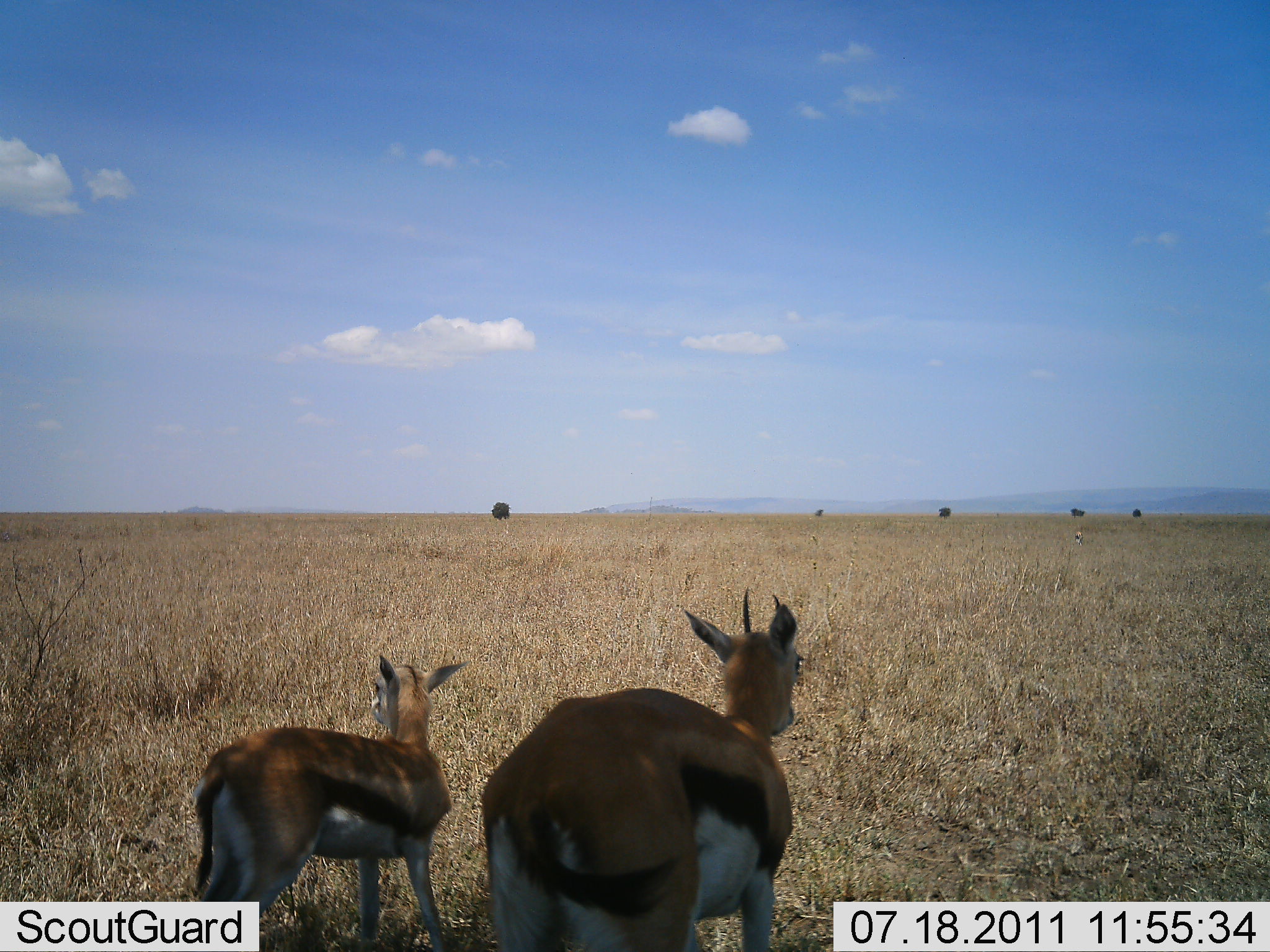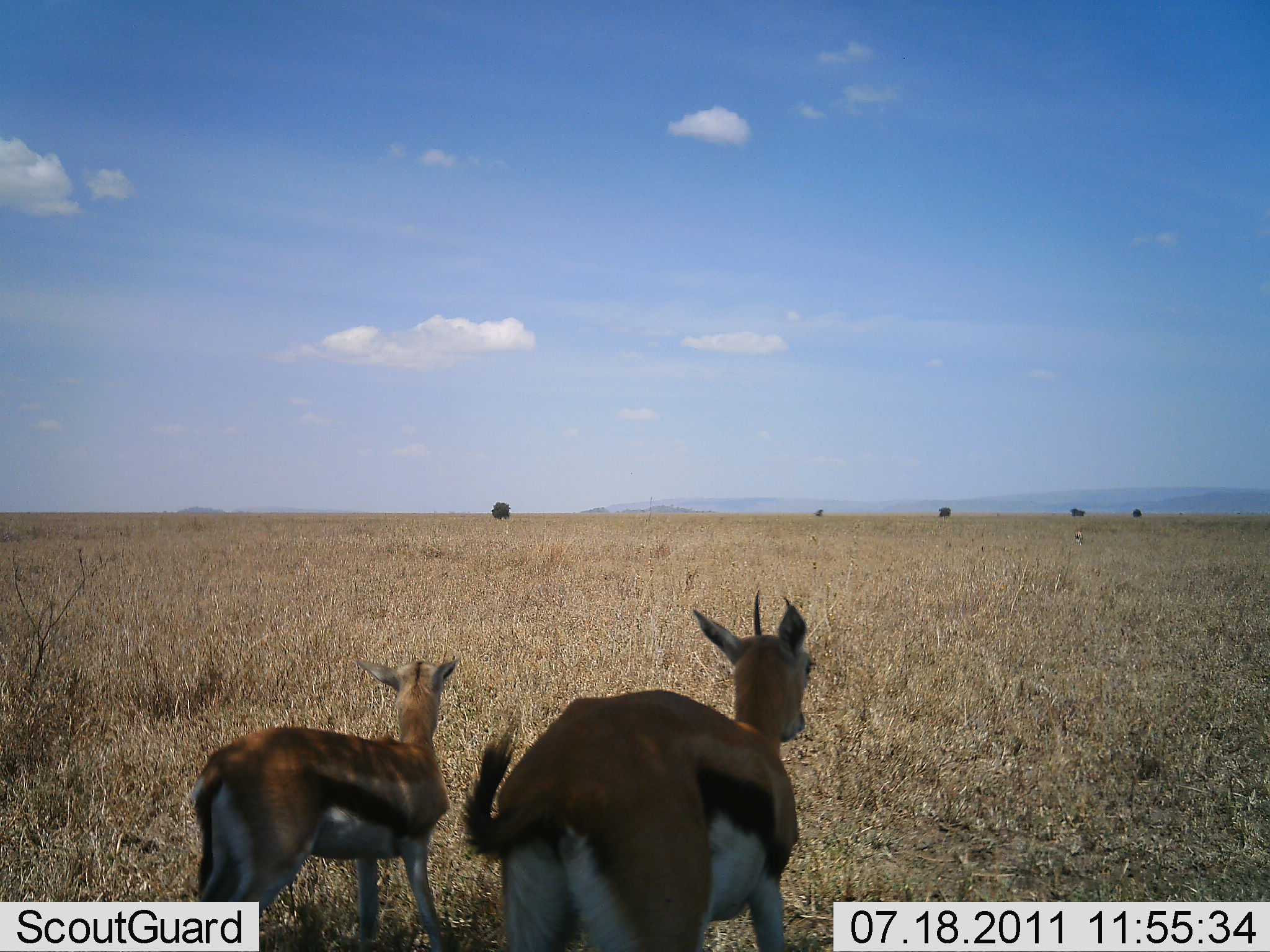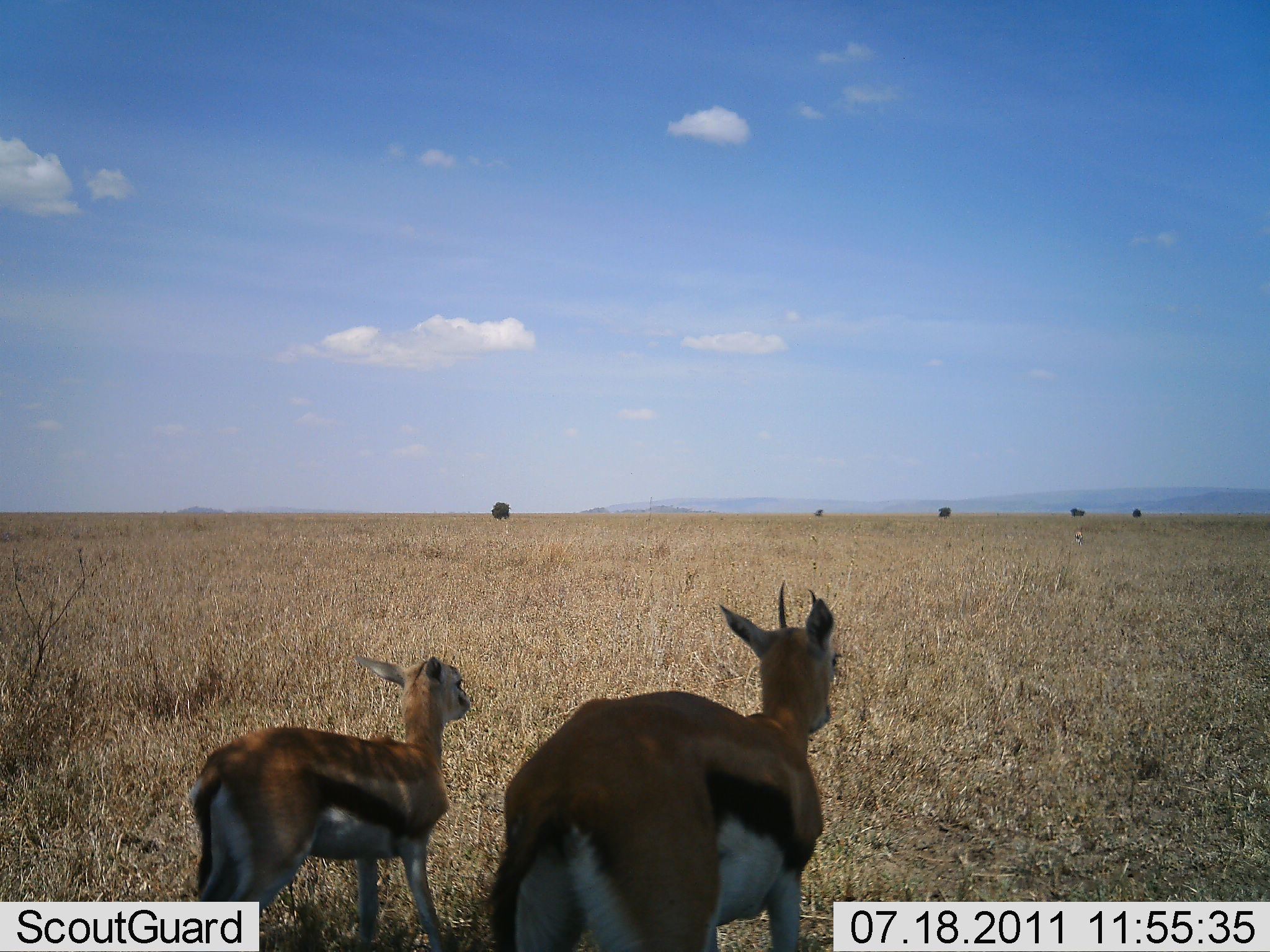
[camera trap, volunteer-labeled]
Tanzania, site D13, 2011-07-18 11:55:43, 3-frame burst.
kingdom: Animalia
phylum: Chordata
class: Mammalia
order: Artiodactyla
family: Bovidae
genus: Eudorcas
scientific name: Eudorcas thomsonii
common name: thomson's gazelle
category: gazellethomsons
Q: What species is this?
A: Gazellethomsons (thomson's gazelle) (Eudorcas thomsonii).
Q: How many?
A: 2.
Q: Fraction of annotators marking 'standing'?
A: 100%.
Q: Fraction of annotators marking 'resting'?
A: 0%.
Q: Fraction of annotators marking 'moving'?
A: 9%.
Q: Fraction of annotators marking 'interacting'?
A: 0%.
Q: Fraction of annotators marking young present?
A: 45%.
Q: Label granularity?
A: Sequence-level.